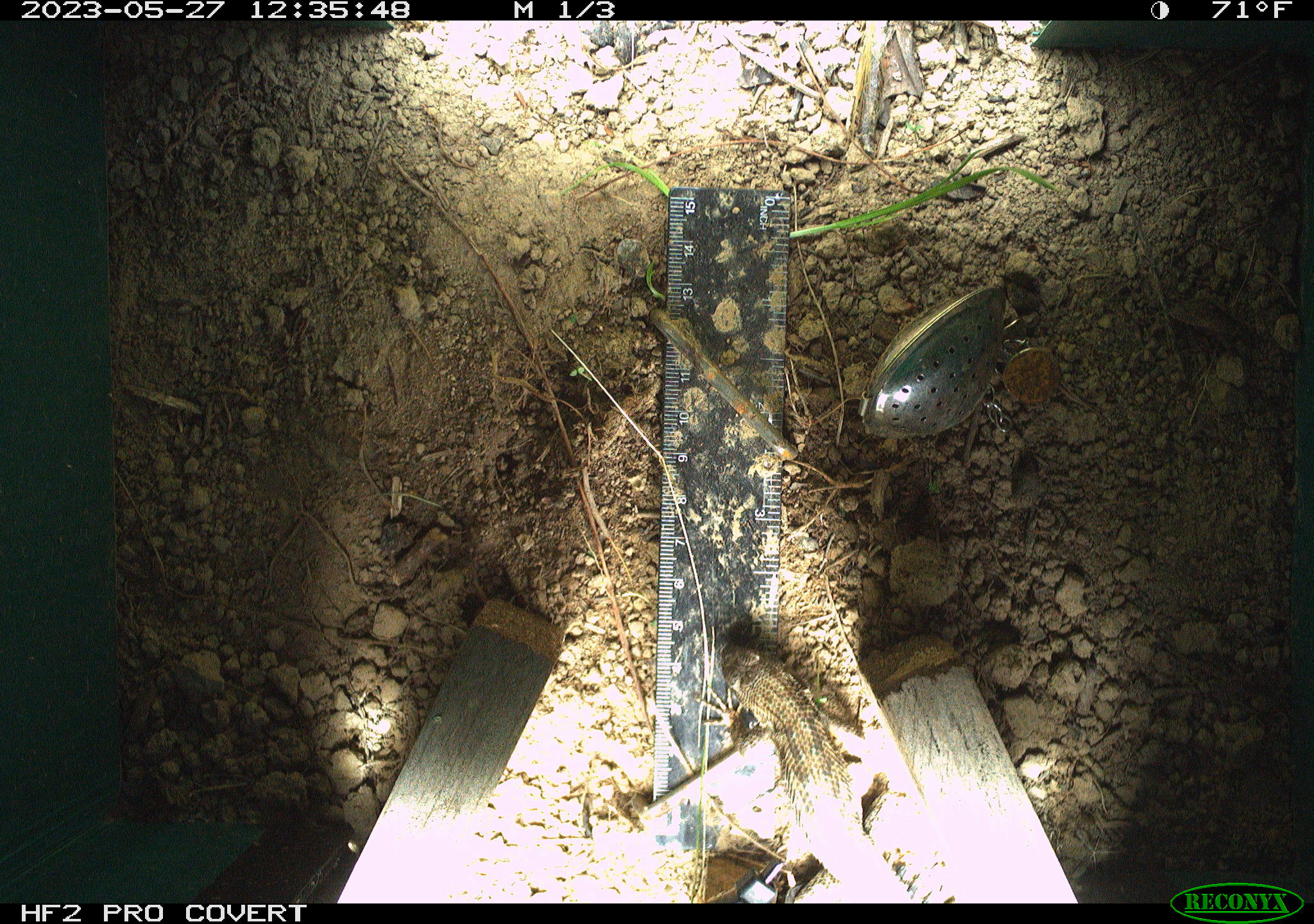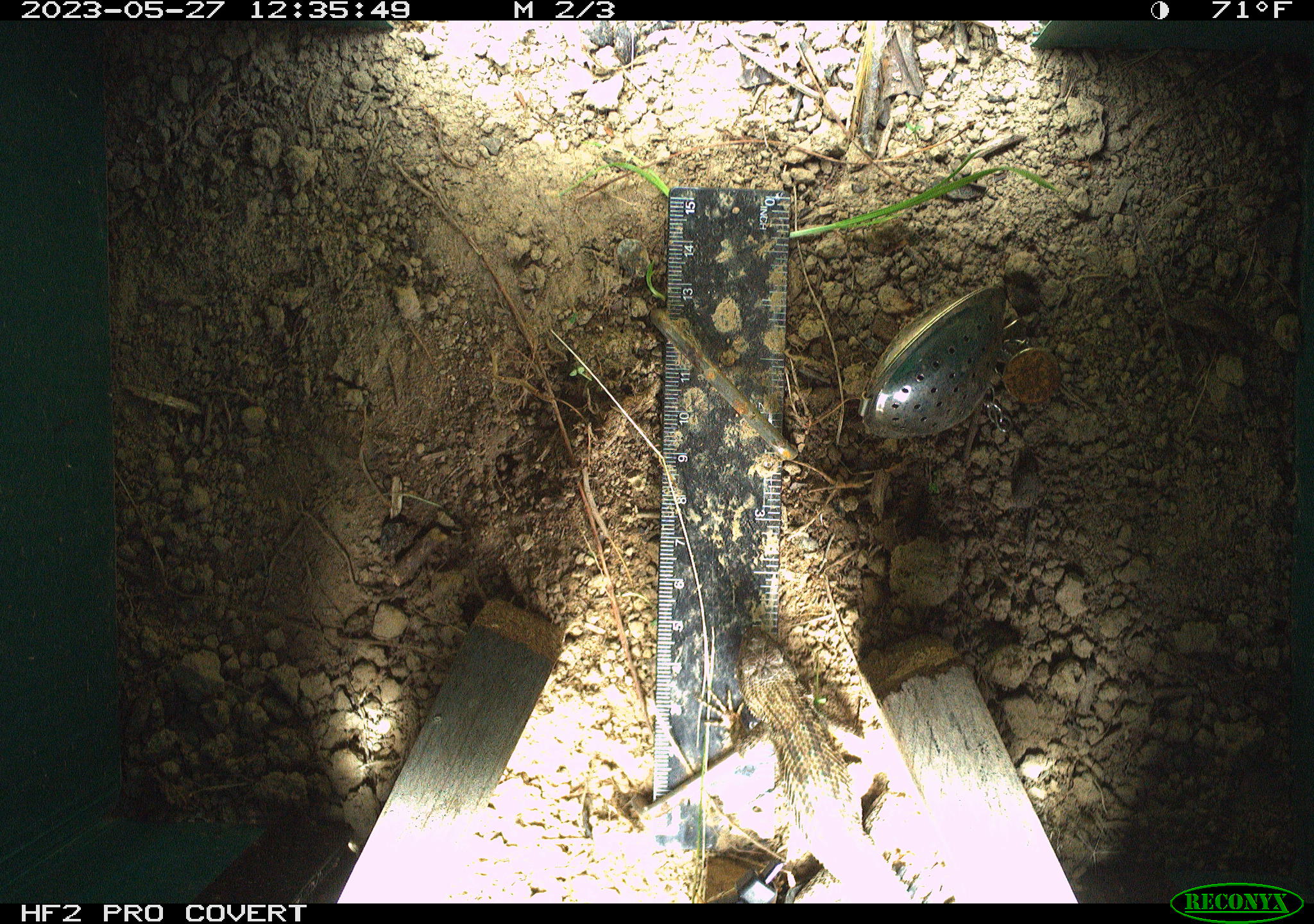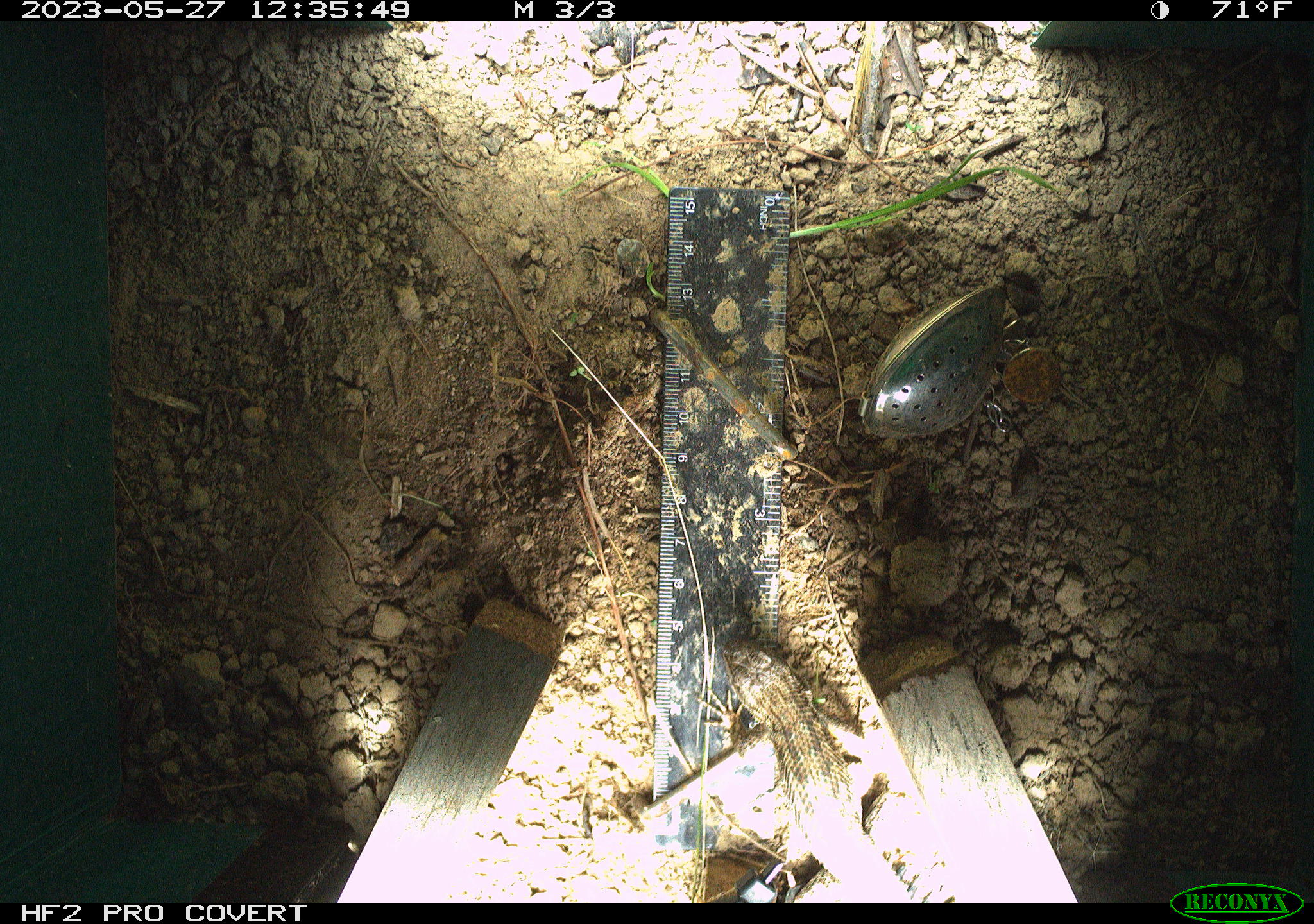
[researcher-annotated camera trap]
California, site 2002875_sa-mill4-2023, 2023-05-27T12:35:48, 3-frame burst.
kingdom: Animalia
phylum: Chordata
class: Reptilia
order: Squamata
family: Phrynosomatidae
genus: Sceloporus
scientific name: Sceloporus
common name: spiny lizards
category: sceloporus species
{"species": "sceloporus species (spiny lizards) (Sceloporus)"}